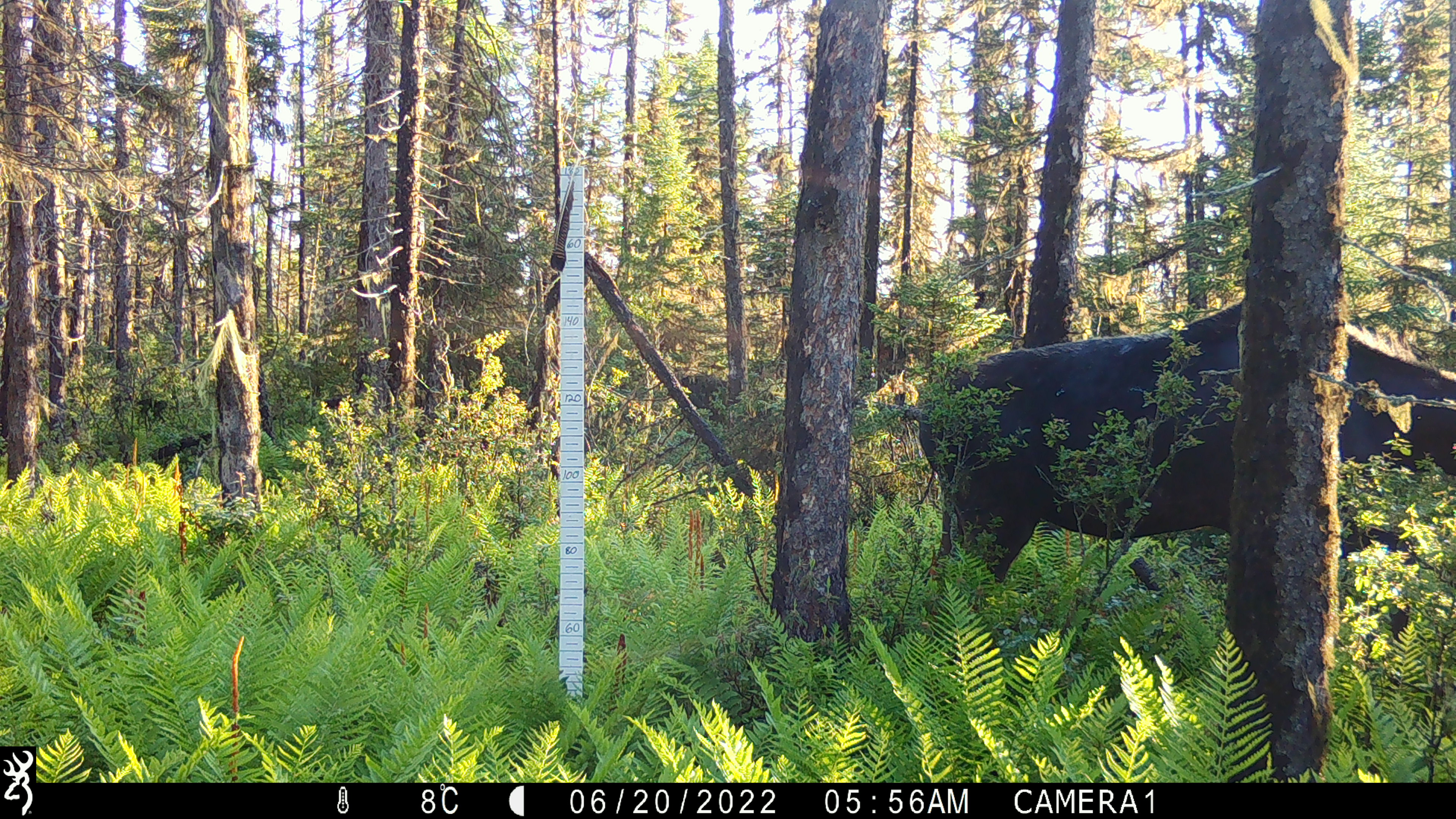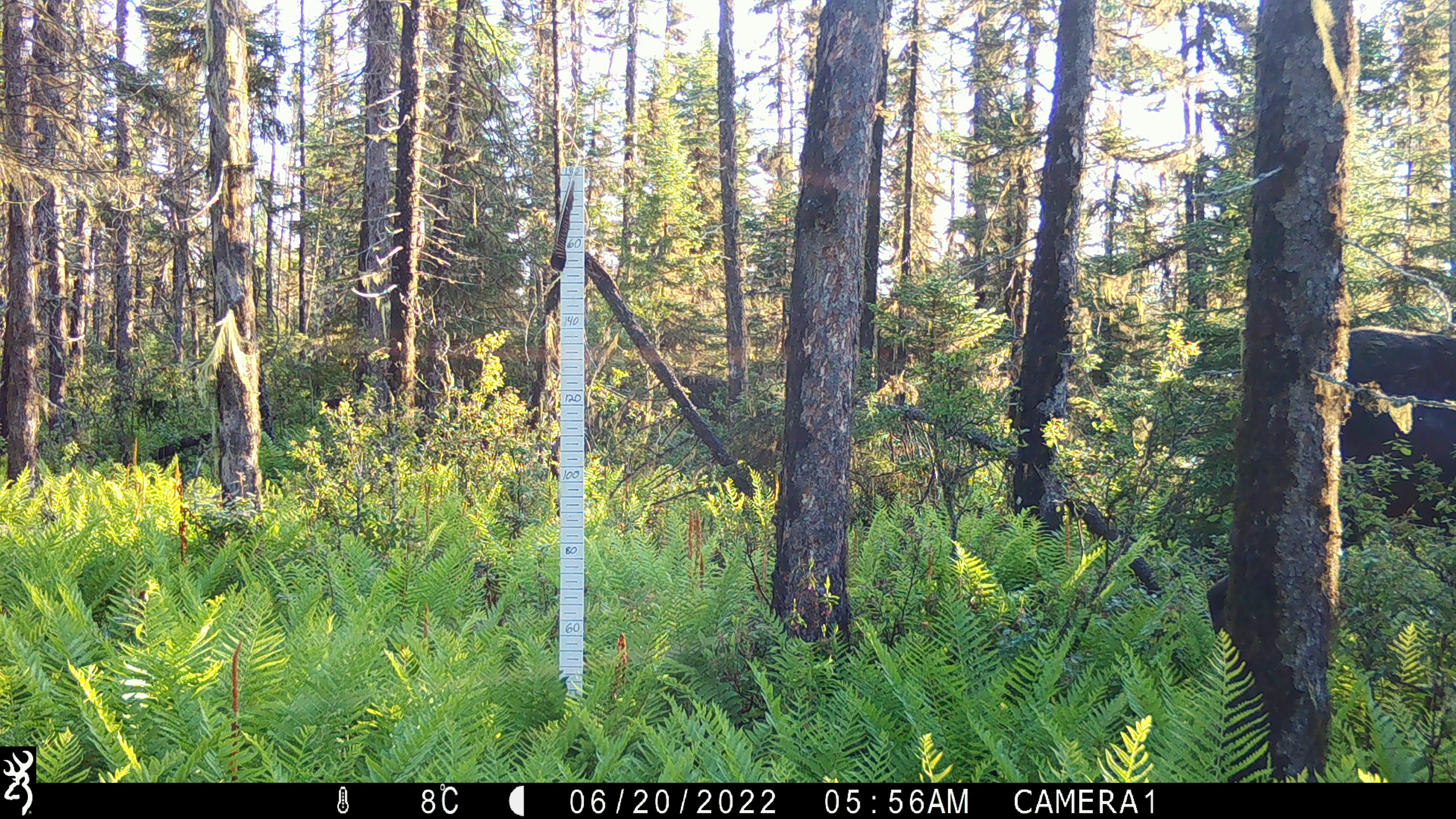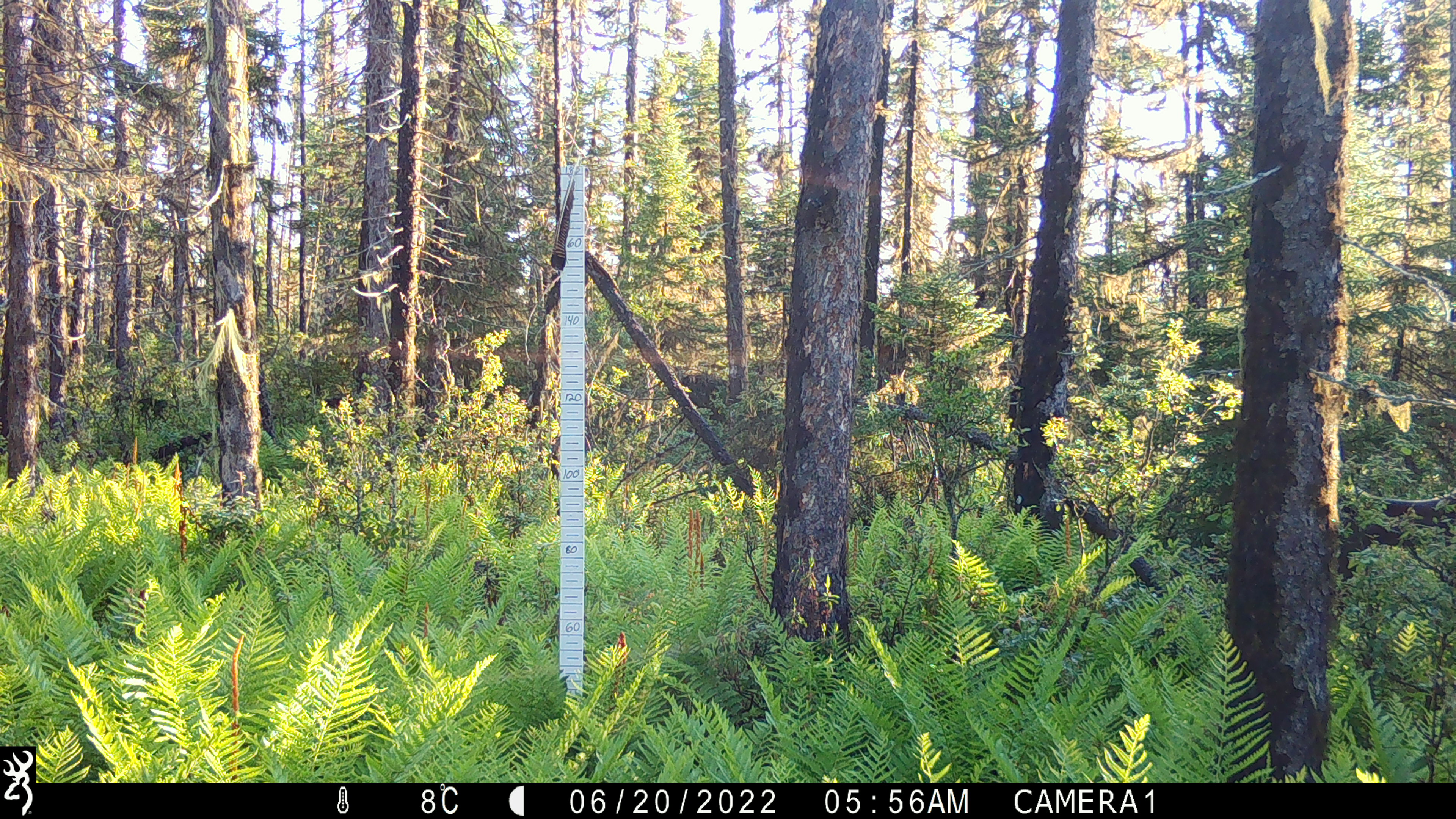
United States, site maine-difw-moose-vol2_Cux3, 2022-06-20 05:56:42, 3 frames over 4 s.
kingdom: Animalia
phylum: Chordata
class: Mammalia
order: Artiodactyla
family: Cervidae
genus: Alces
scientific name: Alces alces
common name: moose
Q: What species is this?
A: Moose (Alces alces).